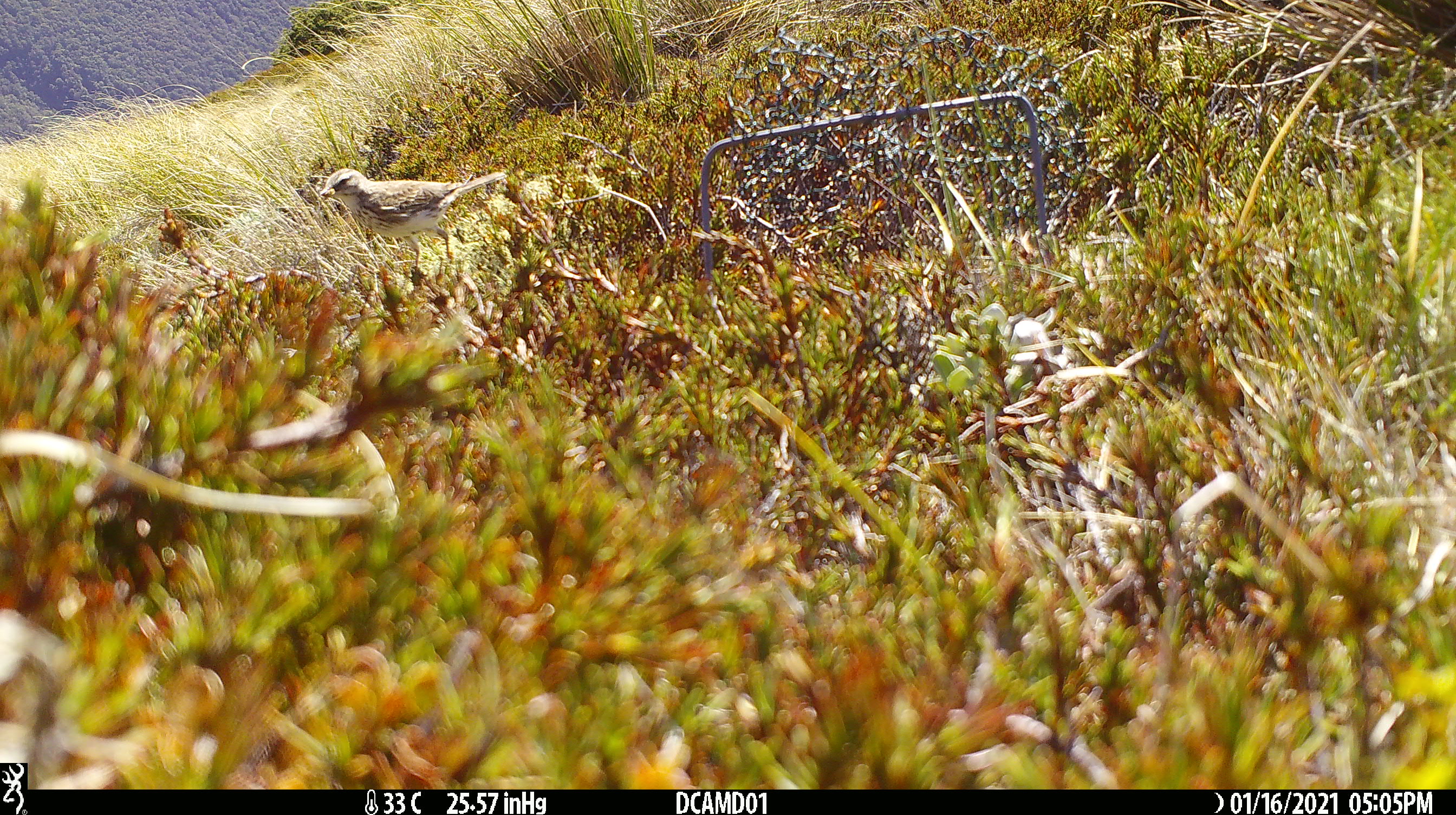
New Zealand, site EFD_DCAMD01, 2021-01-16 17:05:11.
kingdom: Animalia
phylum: Chordata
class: Aves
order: Passeriformes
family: Motacillidae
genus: Anthus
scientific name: Anthus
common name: pipit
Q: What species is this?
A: Pipit (Anthus).